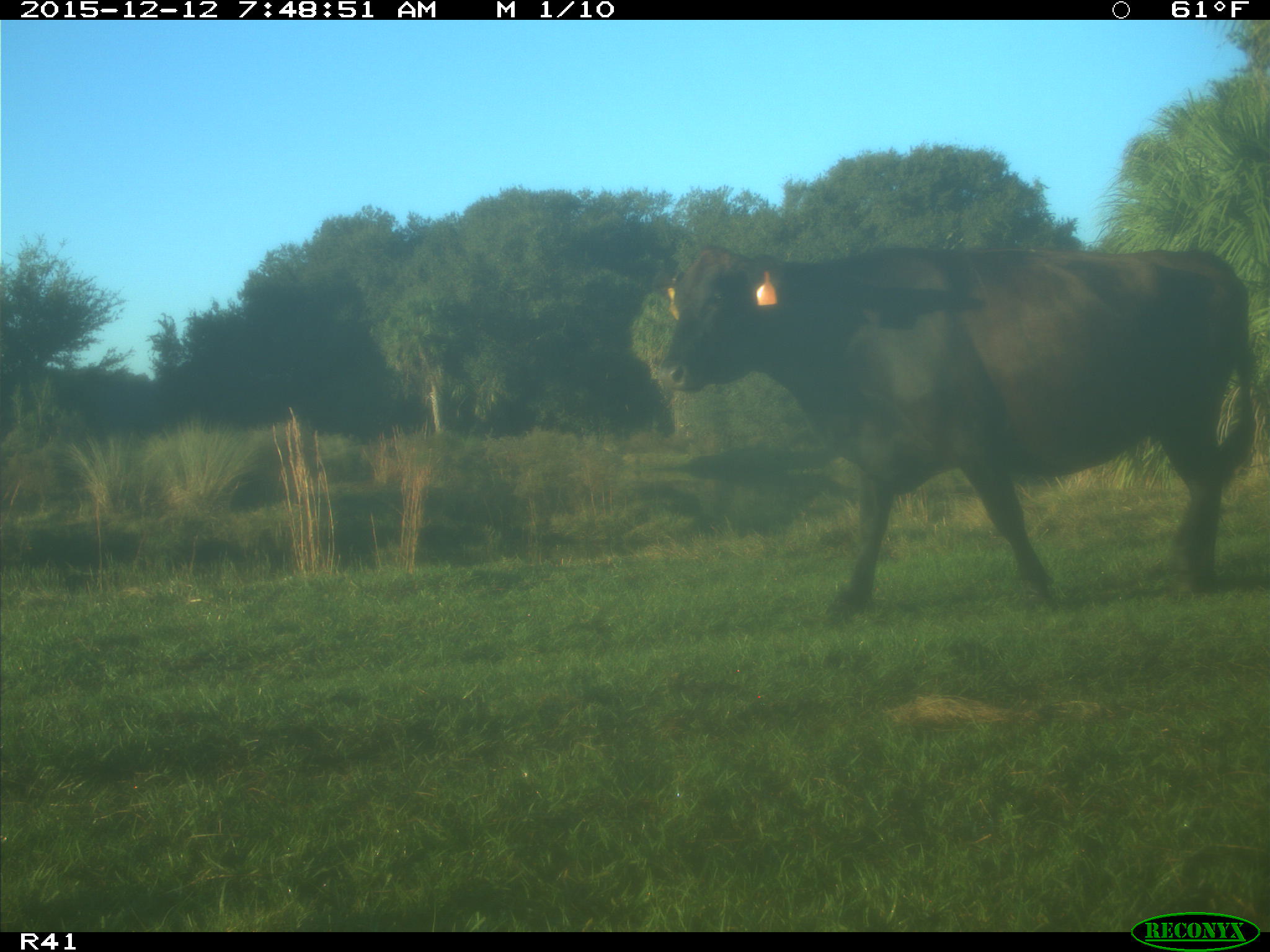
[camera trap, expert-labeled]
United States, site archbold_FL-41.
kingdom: Animalia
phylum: Chordata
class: Mammalia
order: Artiodactyla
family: Bovidae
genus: Bos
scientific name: Bos taurus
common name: domestic cow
Bos taurus (domestic cow).